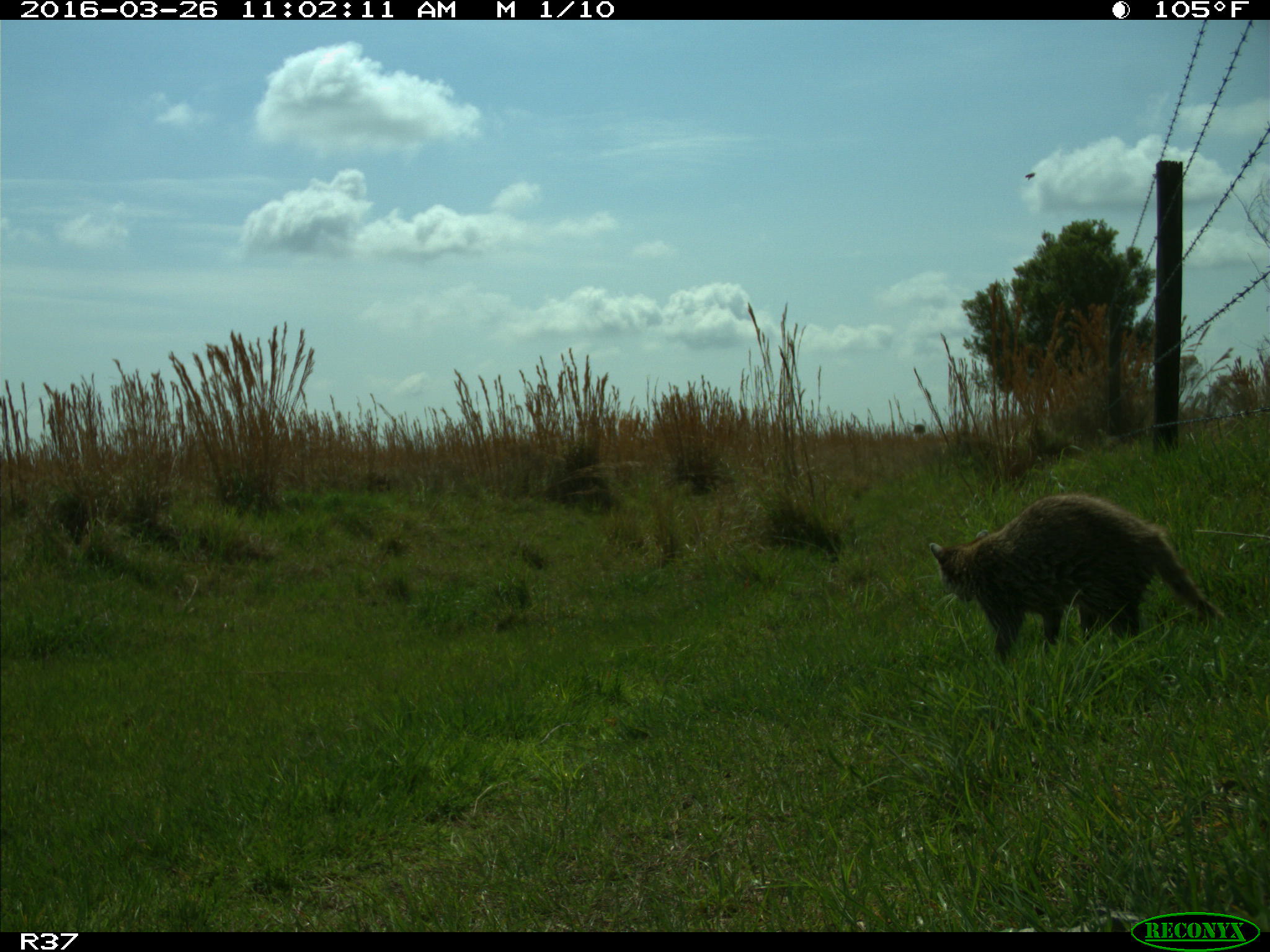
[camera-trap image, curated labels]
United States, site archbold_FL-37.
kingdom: Animalia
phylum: Chordata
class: Mammalia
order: Carnivora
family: Procyonidae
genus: Procyon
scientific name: Procyon lotor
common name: common raccoon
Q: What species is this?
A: Procyon lotor (common raccoon).